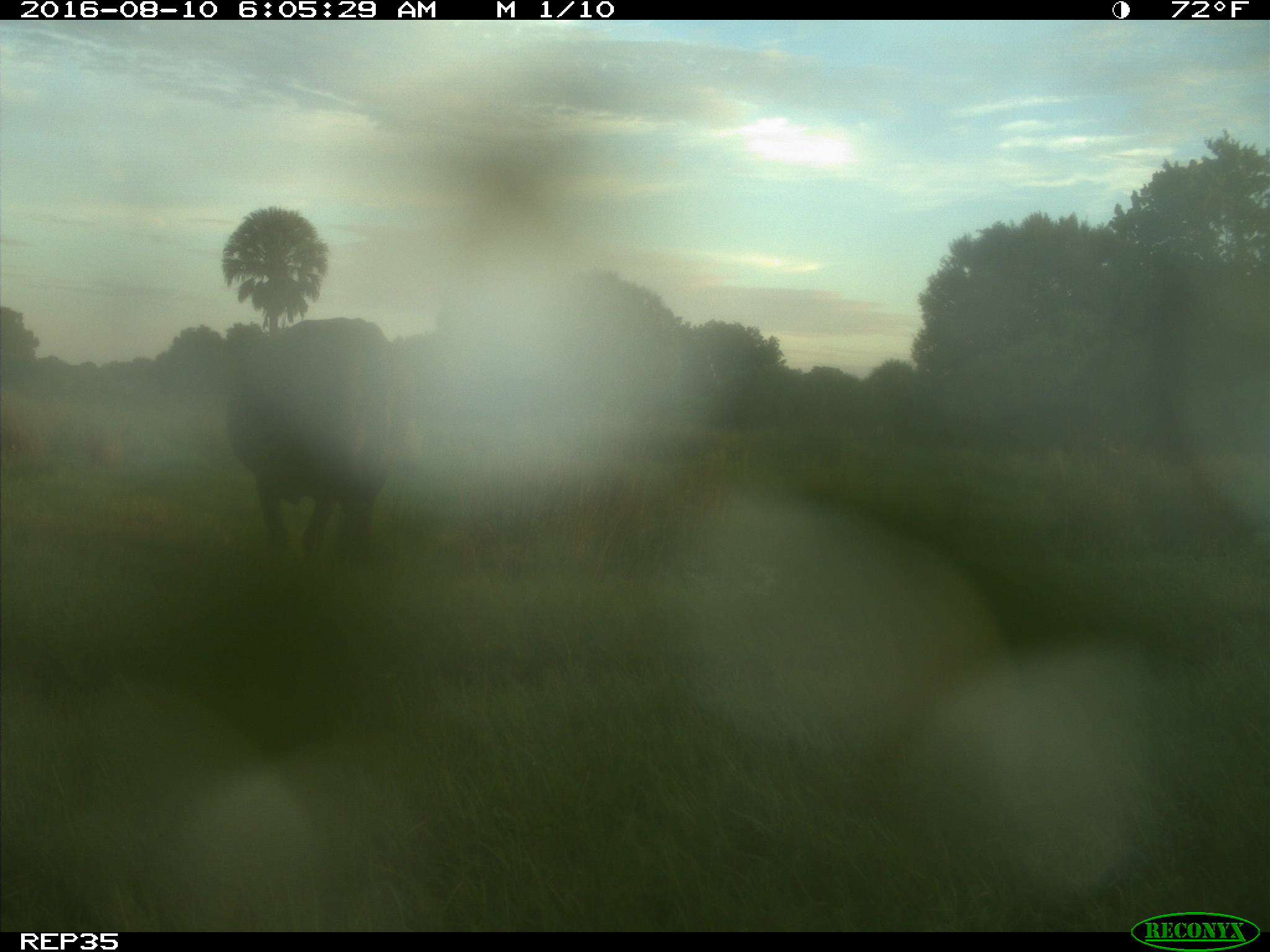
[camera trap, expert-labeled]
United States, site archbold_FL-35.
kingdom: Animalia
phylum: Chordata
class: Mammalia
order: Artiodactyla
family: Bovidae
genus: Bos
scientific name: Bos taurus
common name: domestic cow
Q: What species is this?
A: Bos taurus (domestic cow).